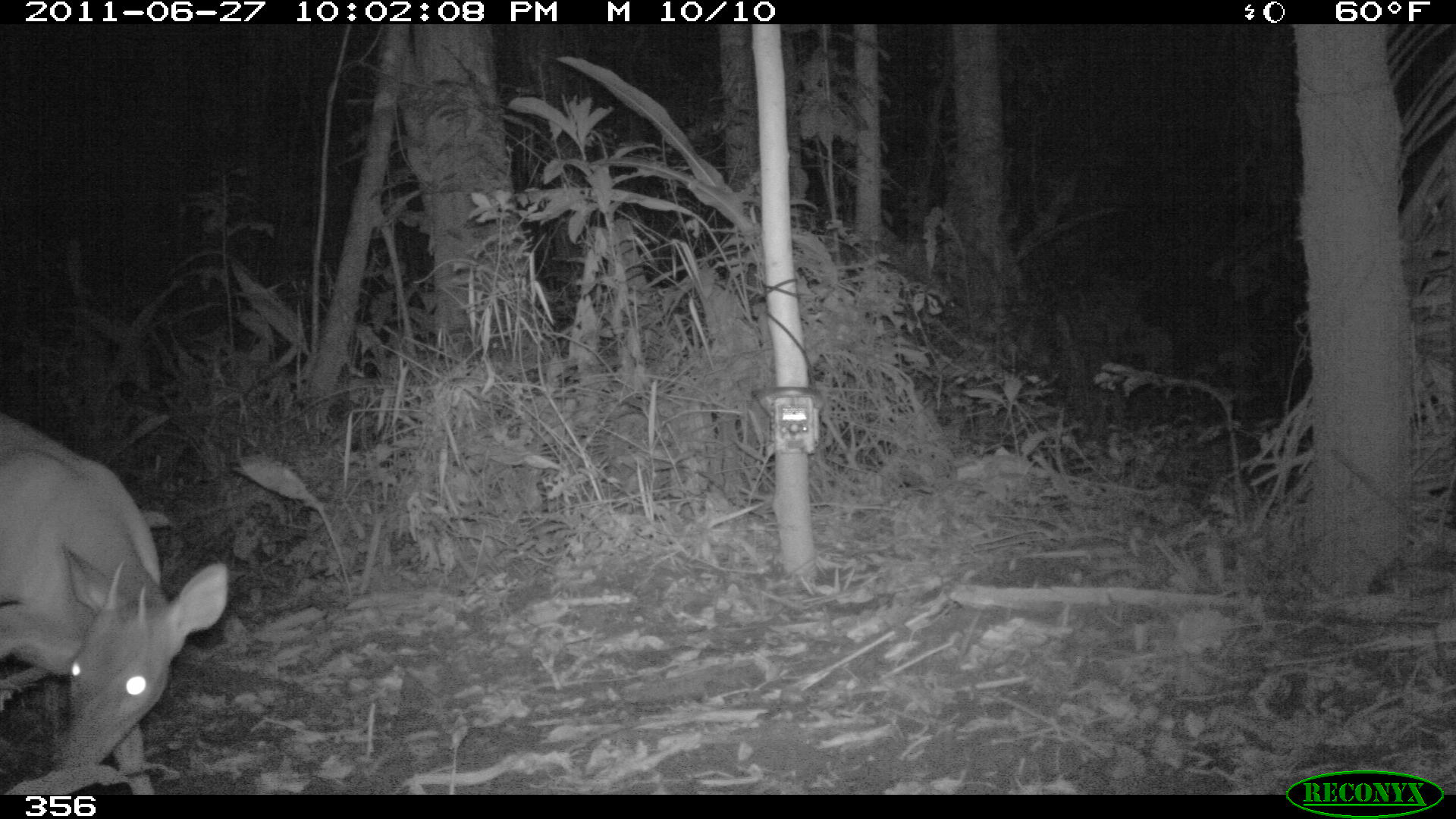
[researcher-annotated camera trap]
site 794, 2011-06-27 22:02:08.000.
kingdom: Animalia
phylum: Chordata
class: Mammalia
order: Artiodactyla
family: Cervidae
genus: Mazama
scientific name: Mazama americana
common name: red brocket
Mazama americana (red brocket).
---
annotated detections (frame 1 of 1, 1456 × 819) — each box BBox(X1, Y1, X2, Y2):
mazama americana: BBox(0, 410, 227, 793)